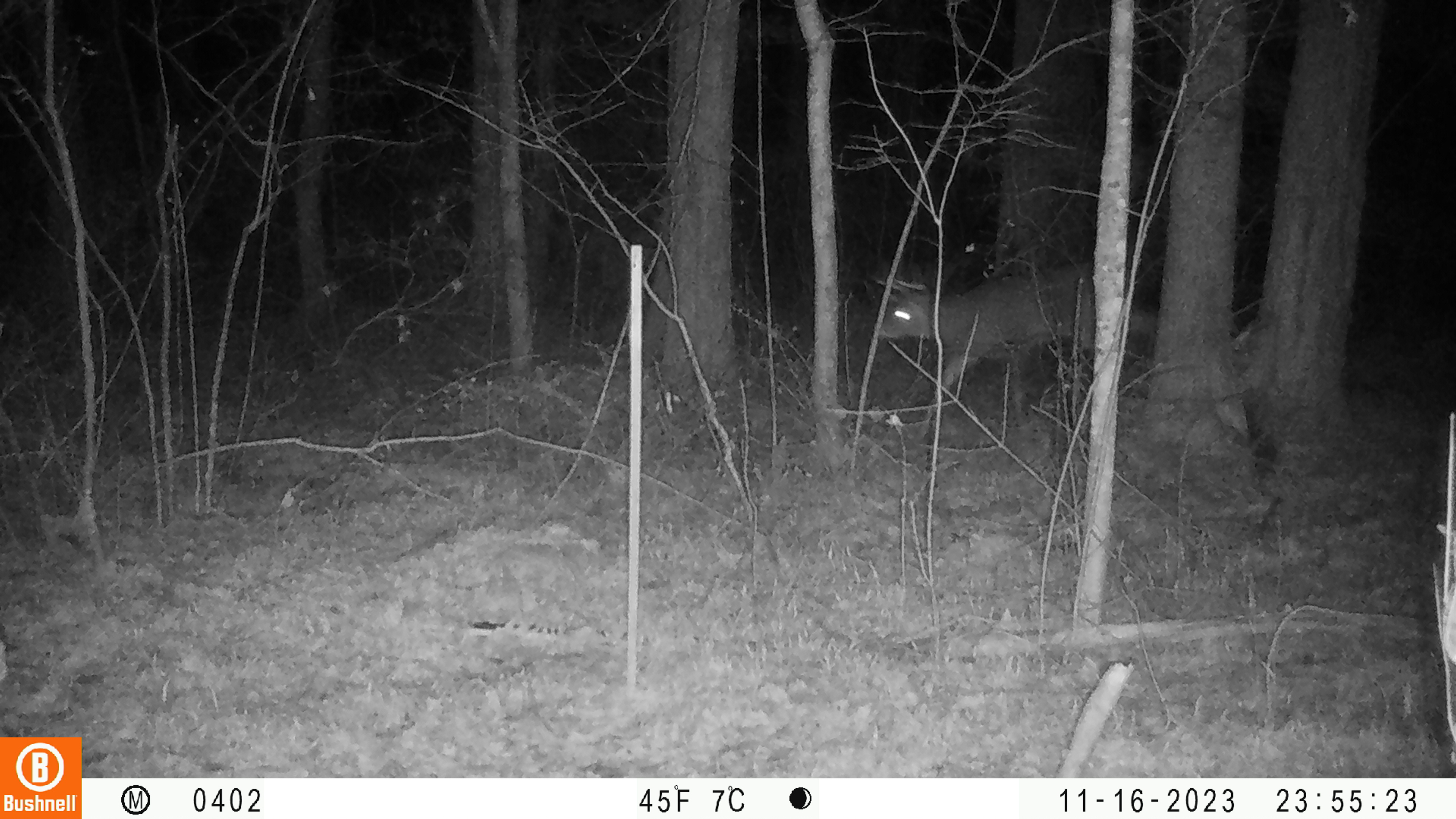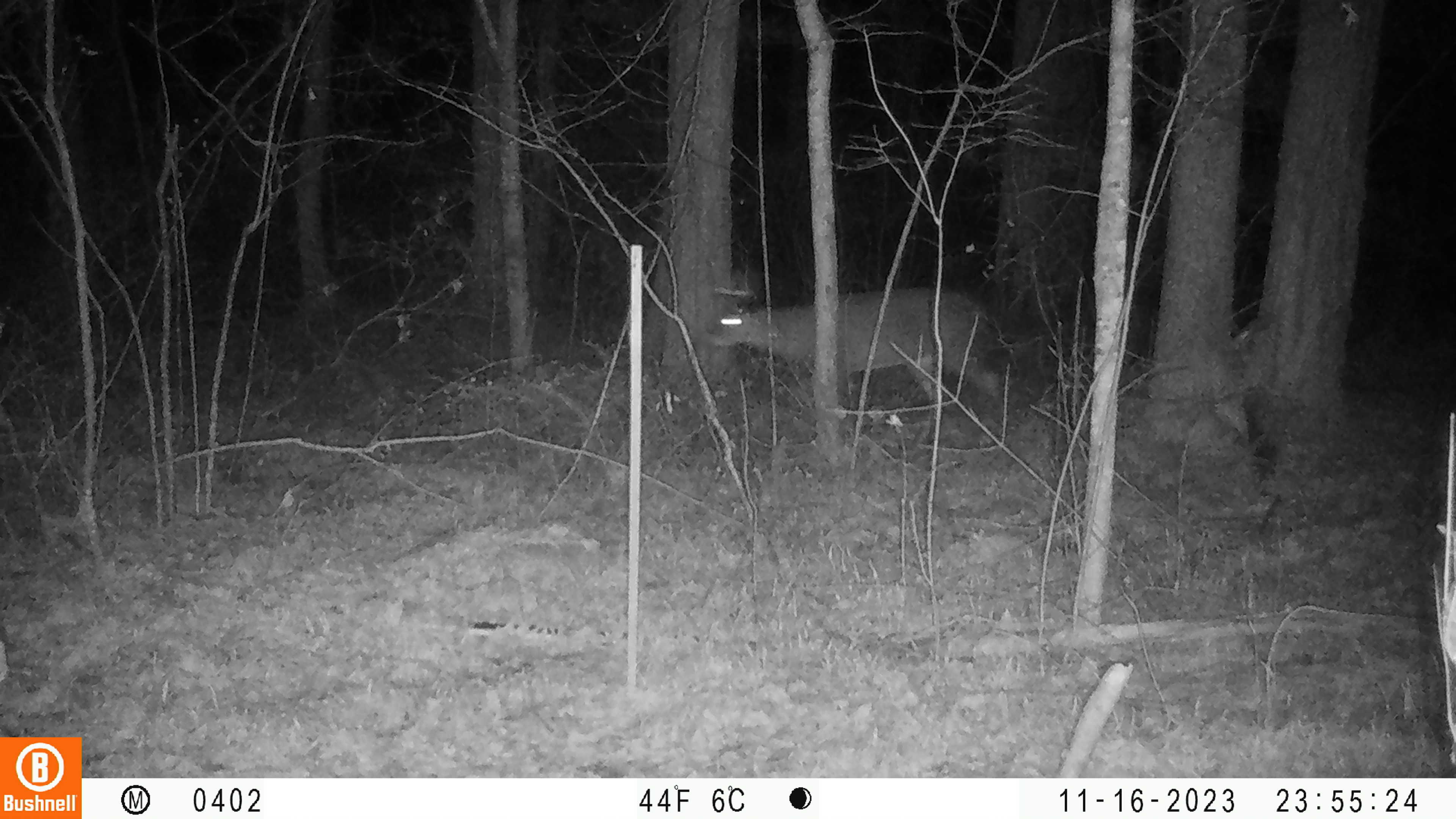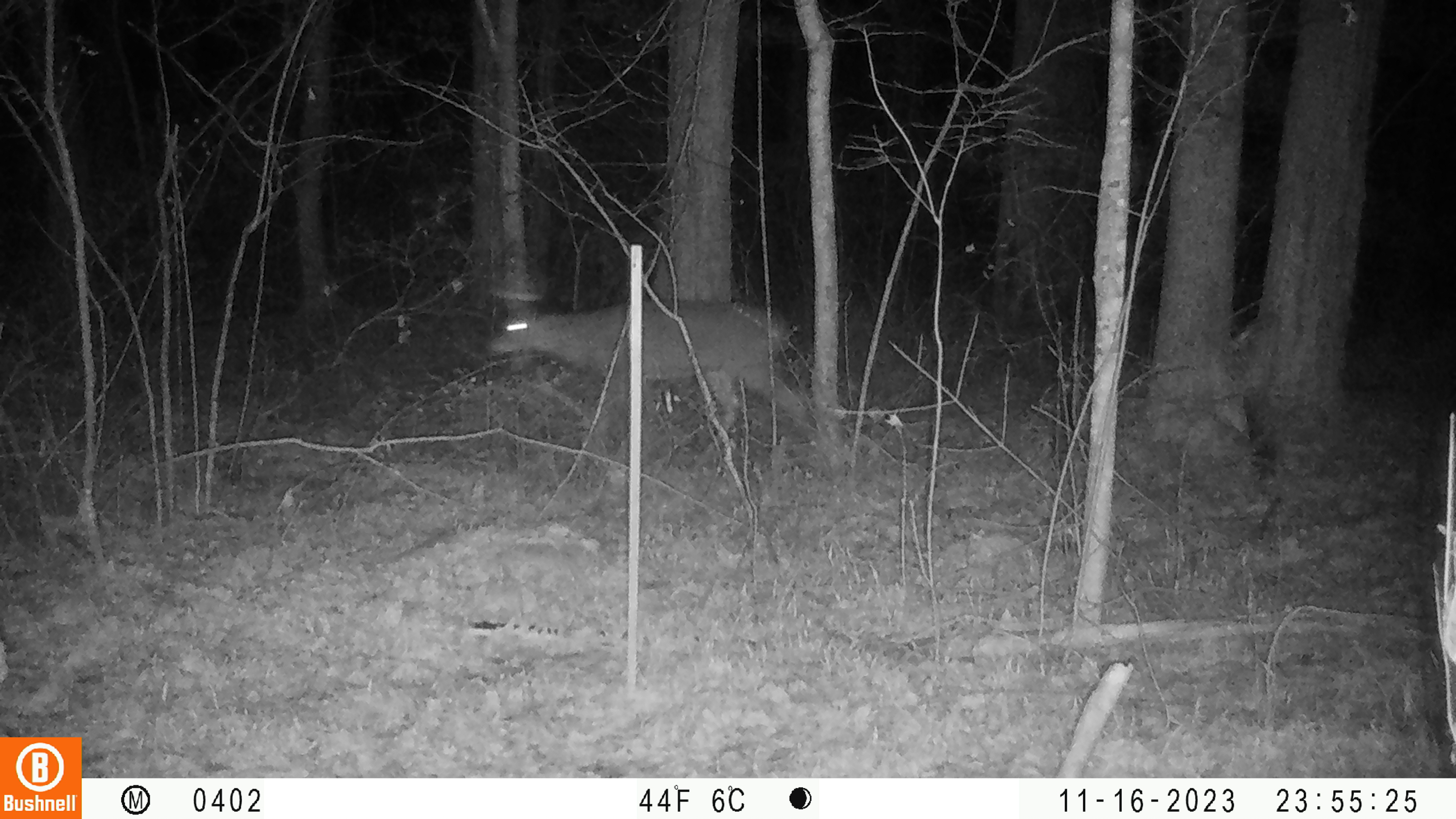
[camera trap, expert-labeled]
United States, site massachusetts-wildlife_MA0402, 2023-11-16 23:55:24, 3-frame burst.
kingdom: Animalia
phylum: Chordata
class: Mammalia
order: Artiodactyla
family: Cervidae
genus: Odocoileus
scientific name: Odocoileus virginianus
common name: white-tailed deer